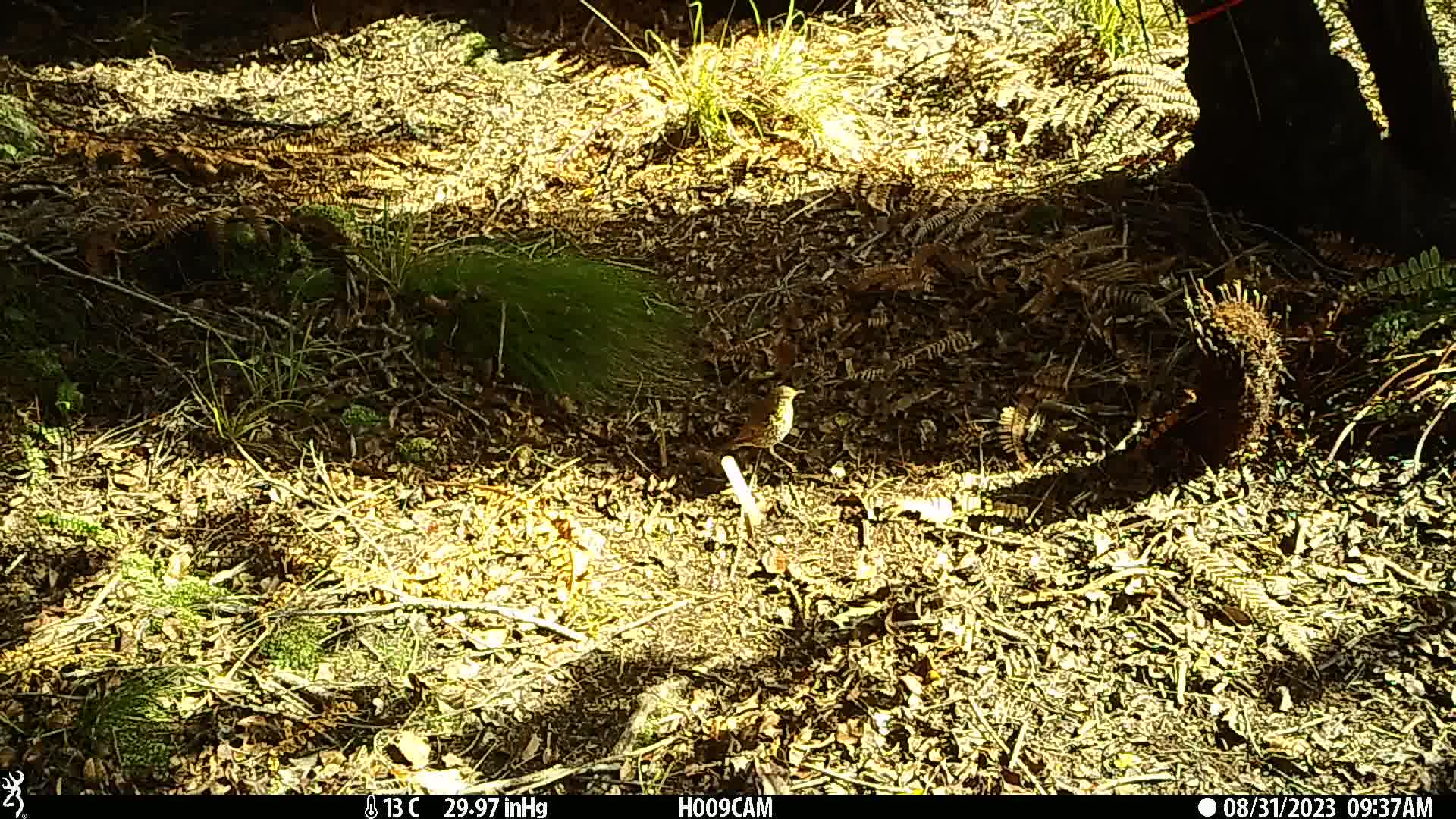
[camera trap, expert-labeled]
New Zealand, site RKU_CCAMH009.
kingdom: Animalia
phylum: Chordata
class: Aves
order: Passeriformes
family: Turdidae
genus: Turdus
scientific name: Turdus philomelos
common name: song thrush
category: thrush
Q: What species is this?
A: Thrush (song thrush) (Turdus philomelos).